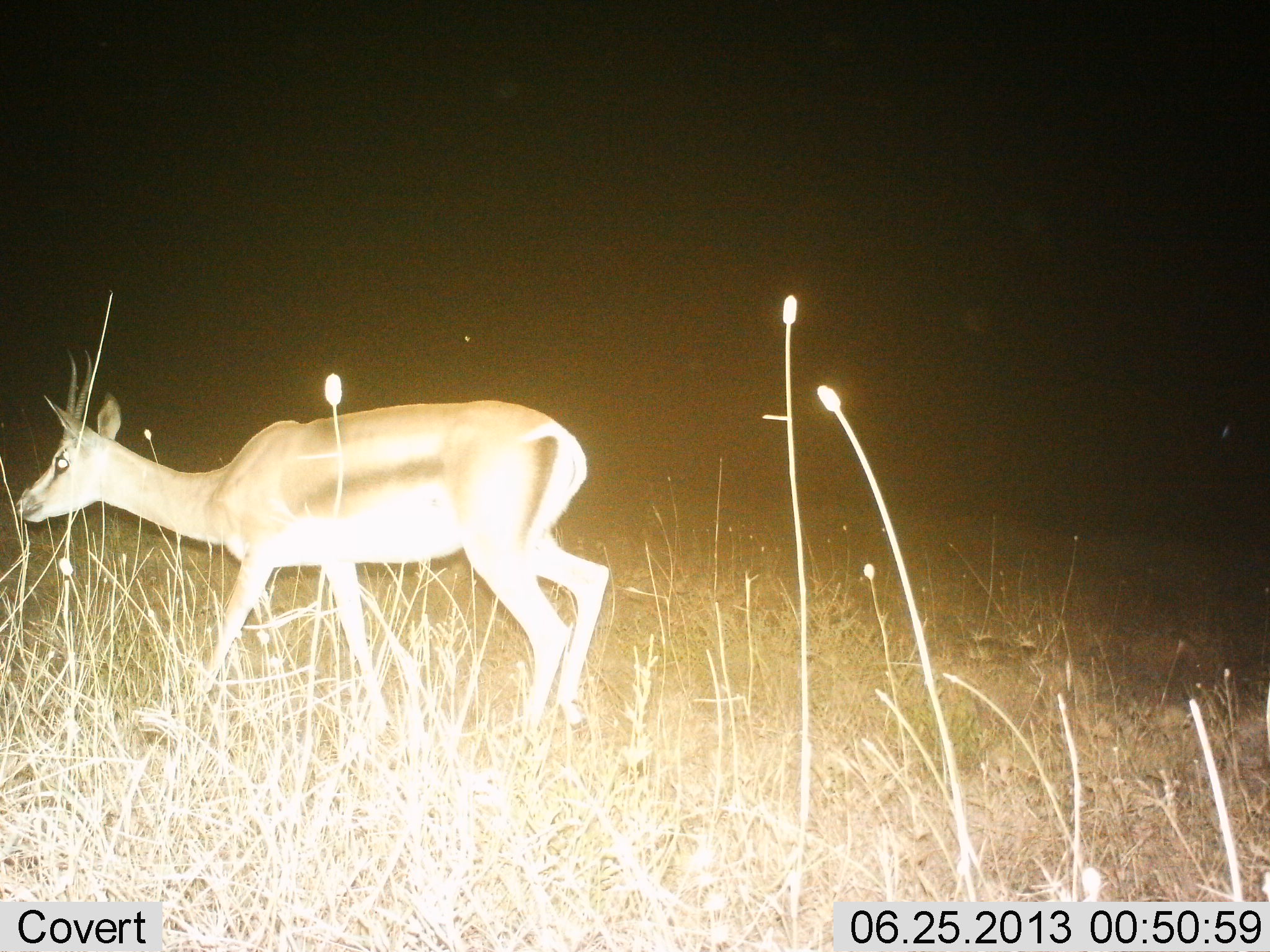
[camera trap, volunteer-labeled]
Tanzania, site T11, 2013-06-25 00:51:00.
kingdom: Animalia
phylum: Chordata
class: Mammalia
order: Artiodactyla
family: Bovidae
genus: Eudorcas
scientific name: Eudorcas thomsonii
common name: thomson's gazelle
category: gazellethomsons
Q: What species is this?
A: Gazellethomsons (thomson's gazelle) (Eudorcas thomsonii).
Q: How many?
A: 1.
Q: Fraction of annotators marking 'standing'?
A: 40%.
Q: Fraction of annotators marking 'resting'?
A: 0%.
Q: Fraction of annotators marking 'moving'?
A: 60%.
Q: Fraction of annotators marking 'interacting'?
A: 0%.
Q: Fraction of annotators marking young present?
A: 0%.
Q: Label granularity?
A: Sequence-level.